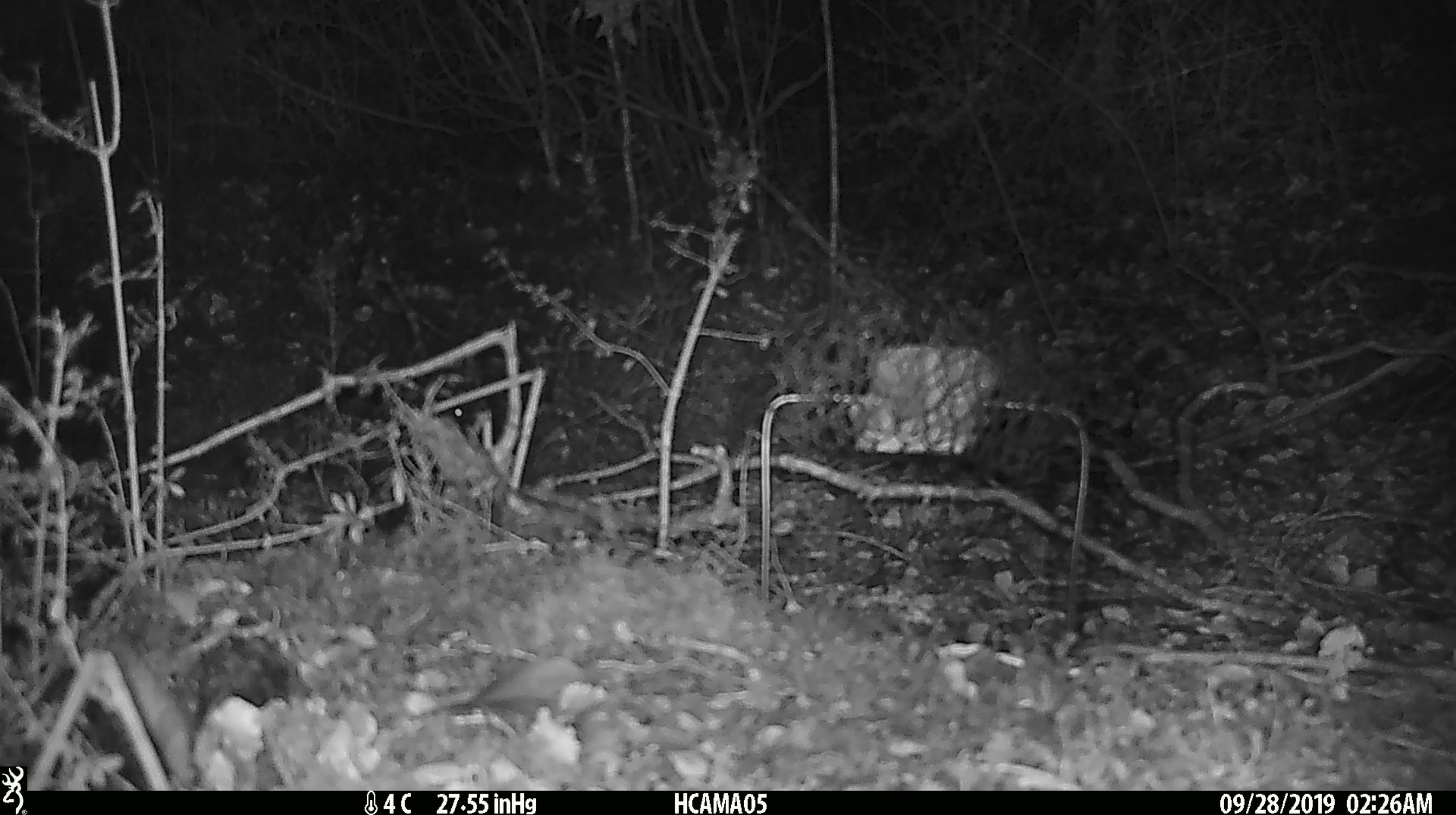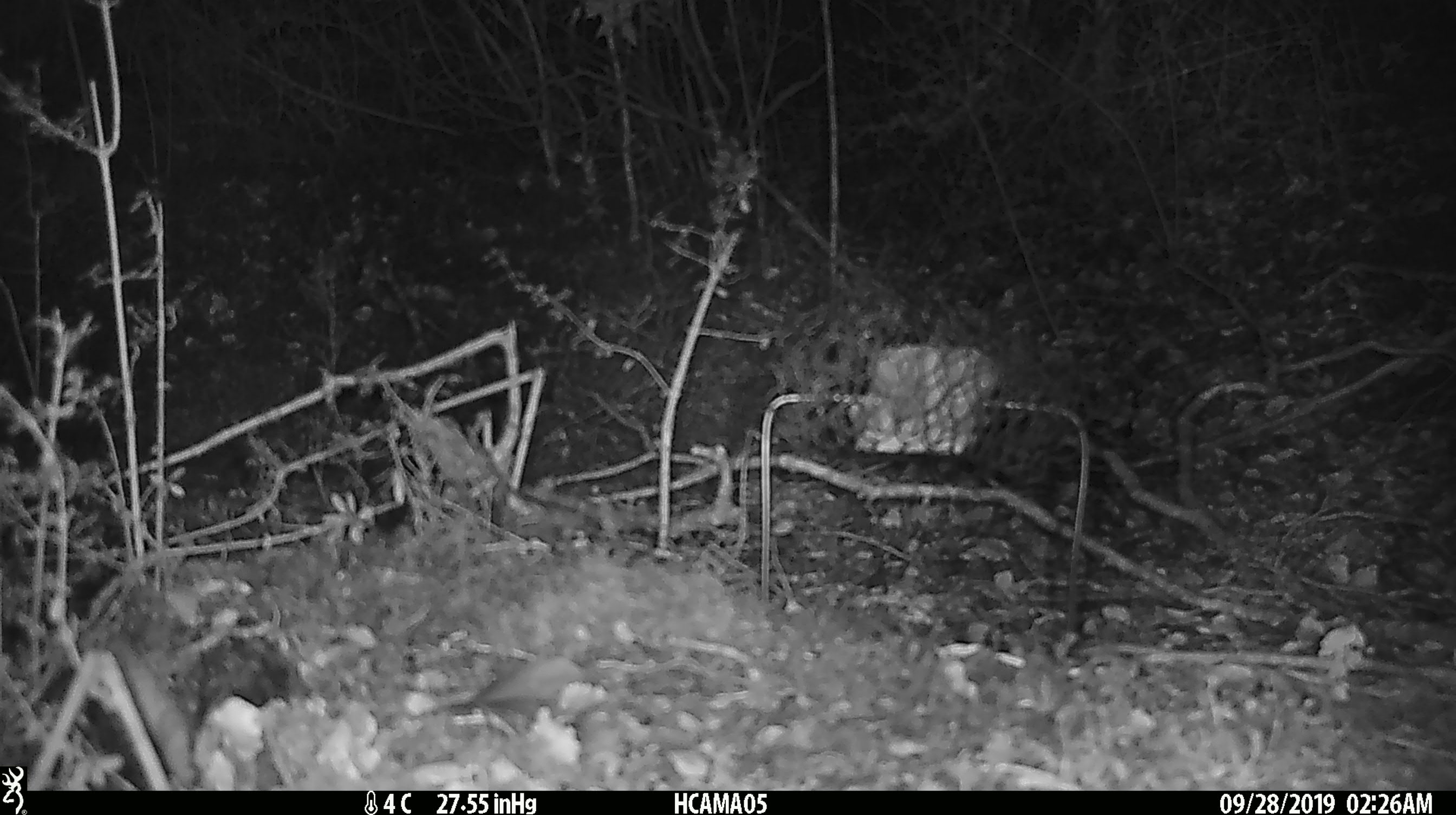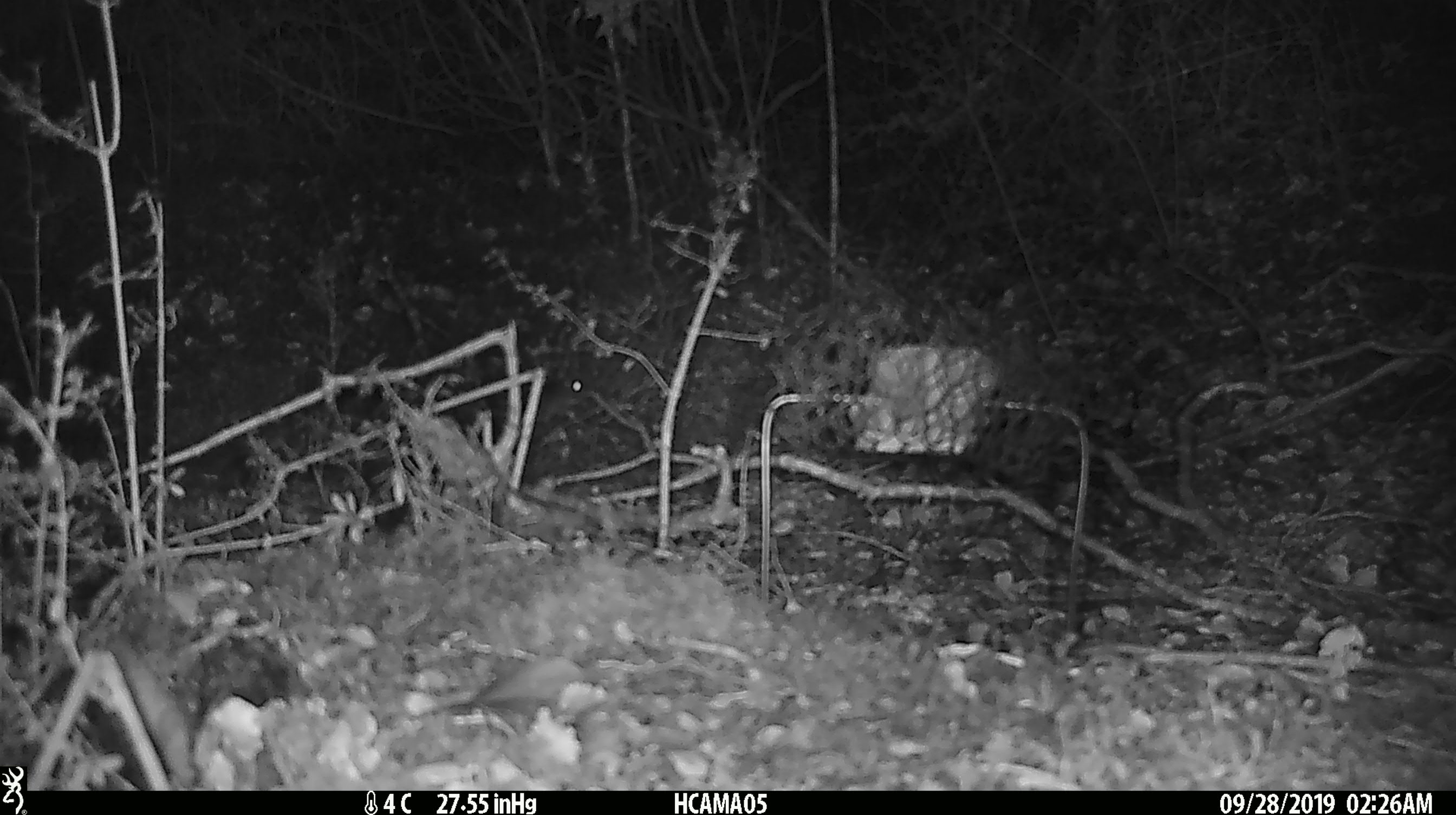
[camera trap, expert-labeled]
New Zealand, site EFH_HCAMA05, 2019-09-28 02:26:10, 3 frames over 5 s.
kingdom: Animalia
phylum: Chordata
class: Mammalia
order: Rodentia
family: Muridae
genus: Mus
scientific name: Mus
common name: mouse